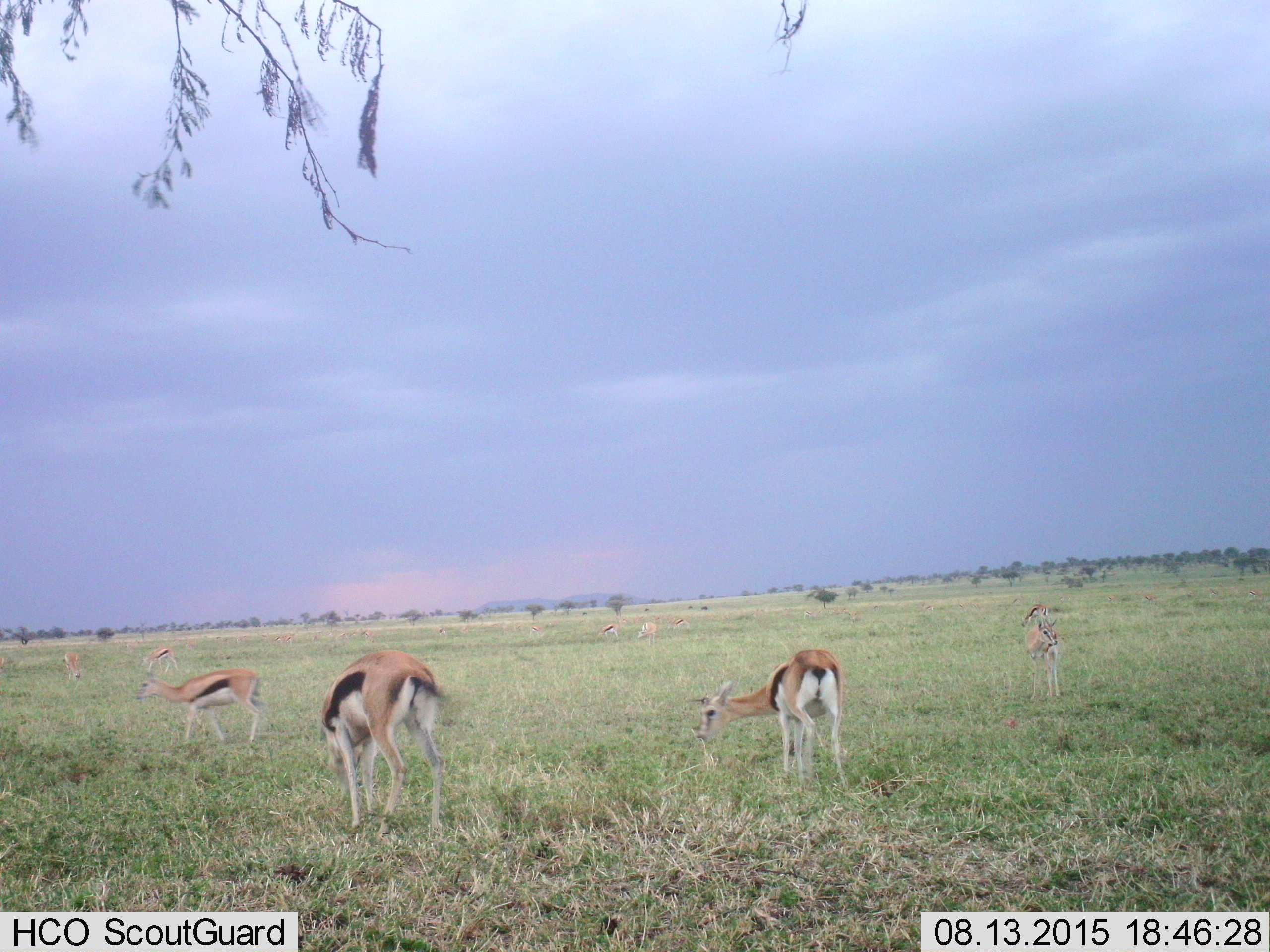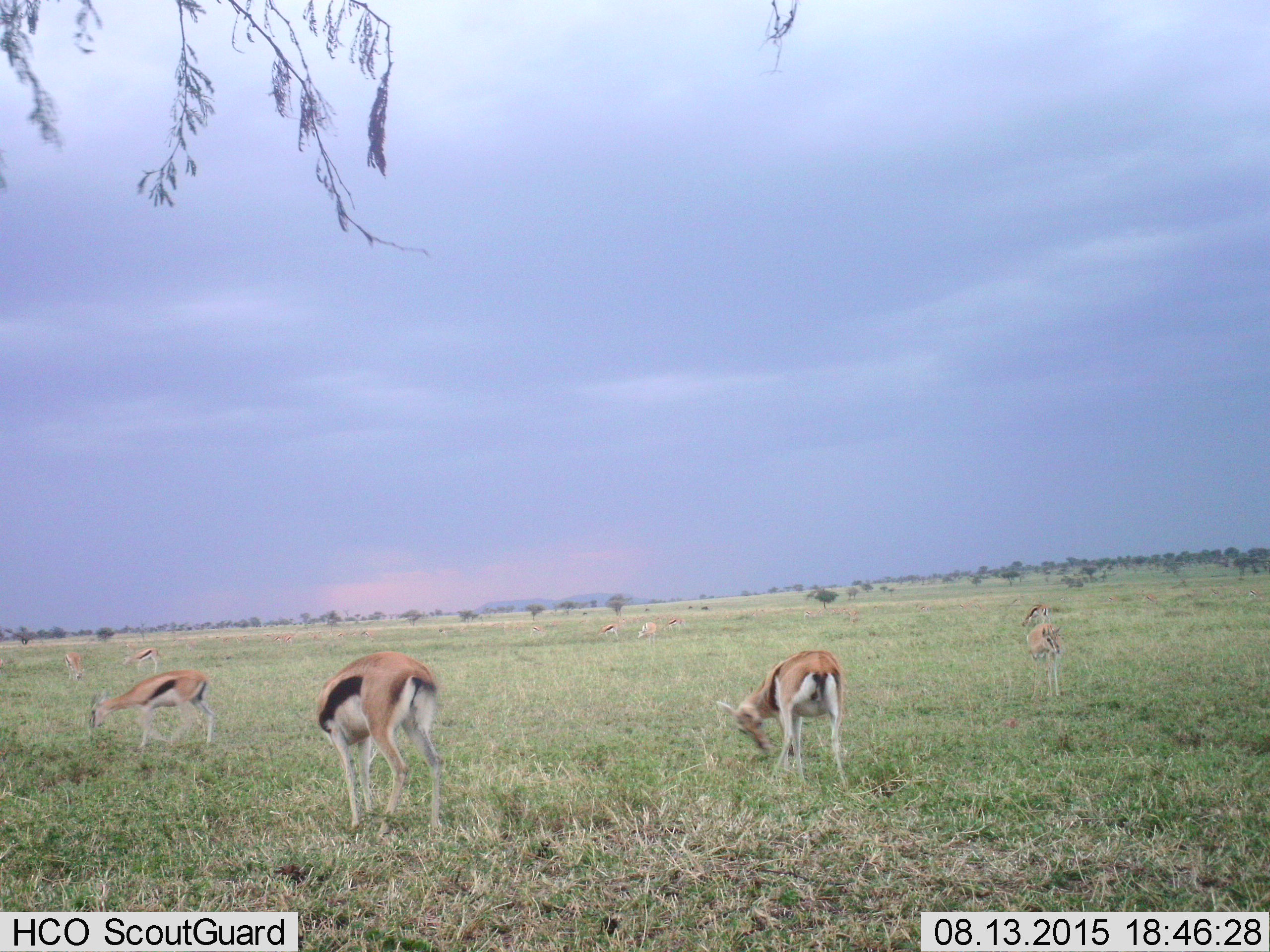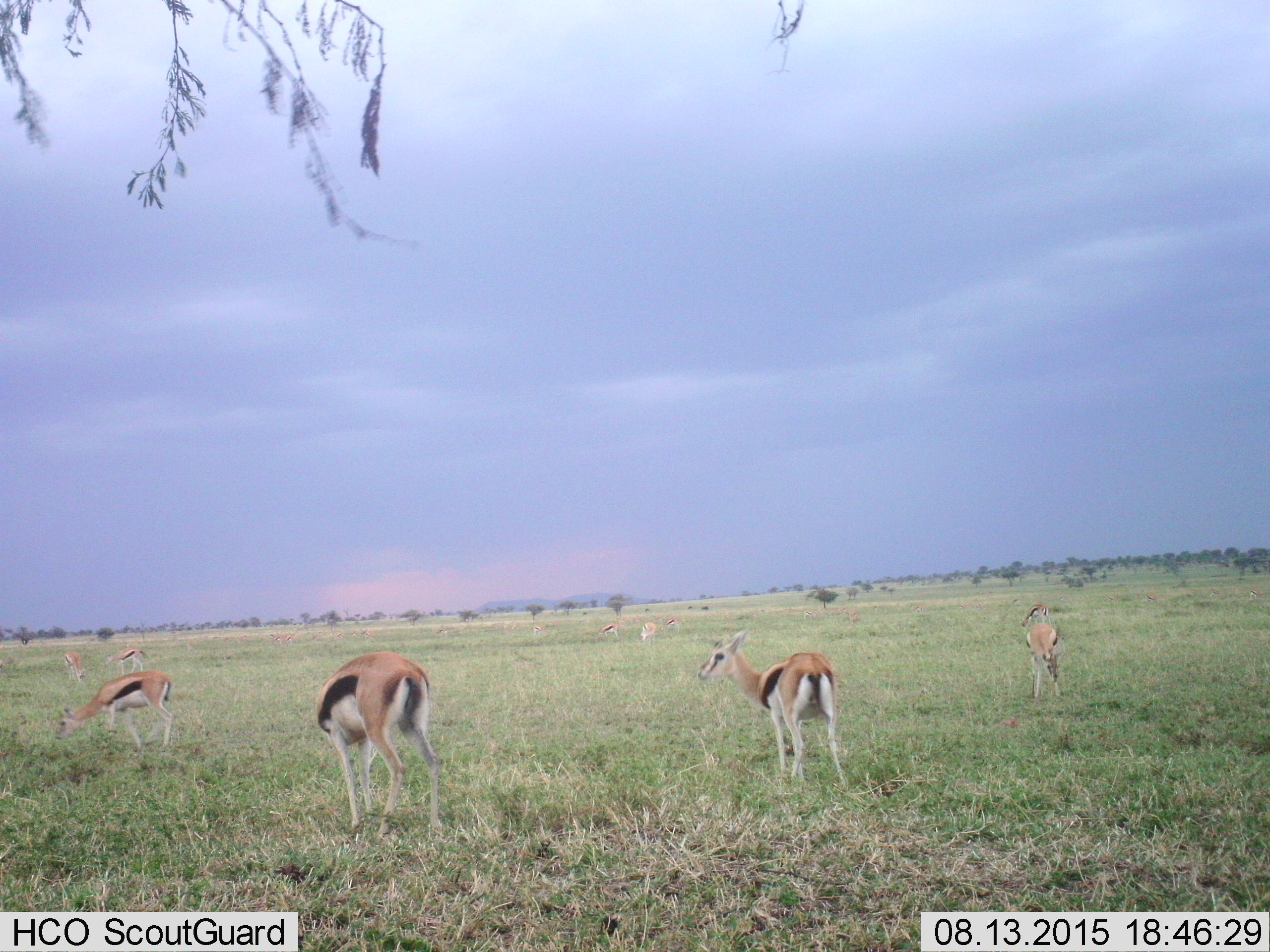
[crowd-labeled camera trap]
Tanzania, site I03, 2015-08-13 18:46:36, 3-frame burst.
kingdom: Animalia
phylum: Chordata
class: Mammalia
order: Artiodactyla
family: Bovidae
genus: Eudorcas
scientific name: Eudorcas thomsonii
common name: thomson's gazelle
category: gazellethomsons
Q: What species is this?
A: Gazellethomsons (thomson's gazelle) (Eudorcas thomsonii).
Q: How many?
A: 11-50.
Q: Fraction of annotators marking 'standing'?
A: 56%.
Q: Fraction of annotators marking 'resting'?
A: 0%.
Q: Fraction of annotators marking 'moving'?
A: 33%.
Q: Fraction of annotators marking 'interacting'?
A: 0%.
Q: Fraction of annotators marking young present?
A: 11%.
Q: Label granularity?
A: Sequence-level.